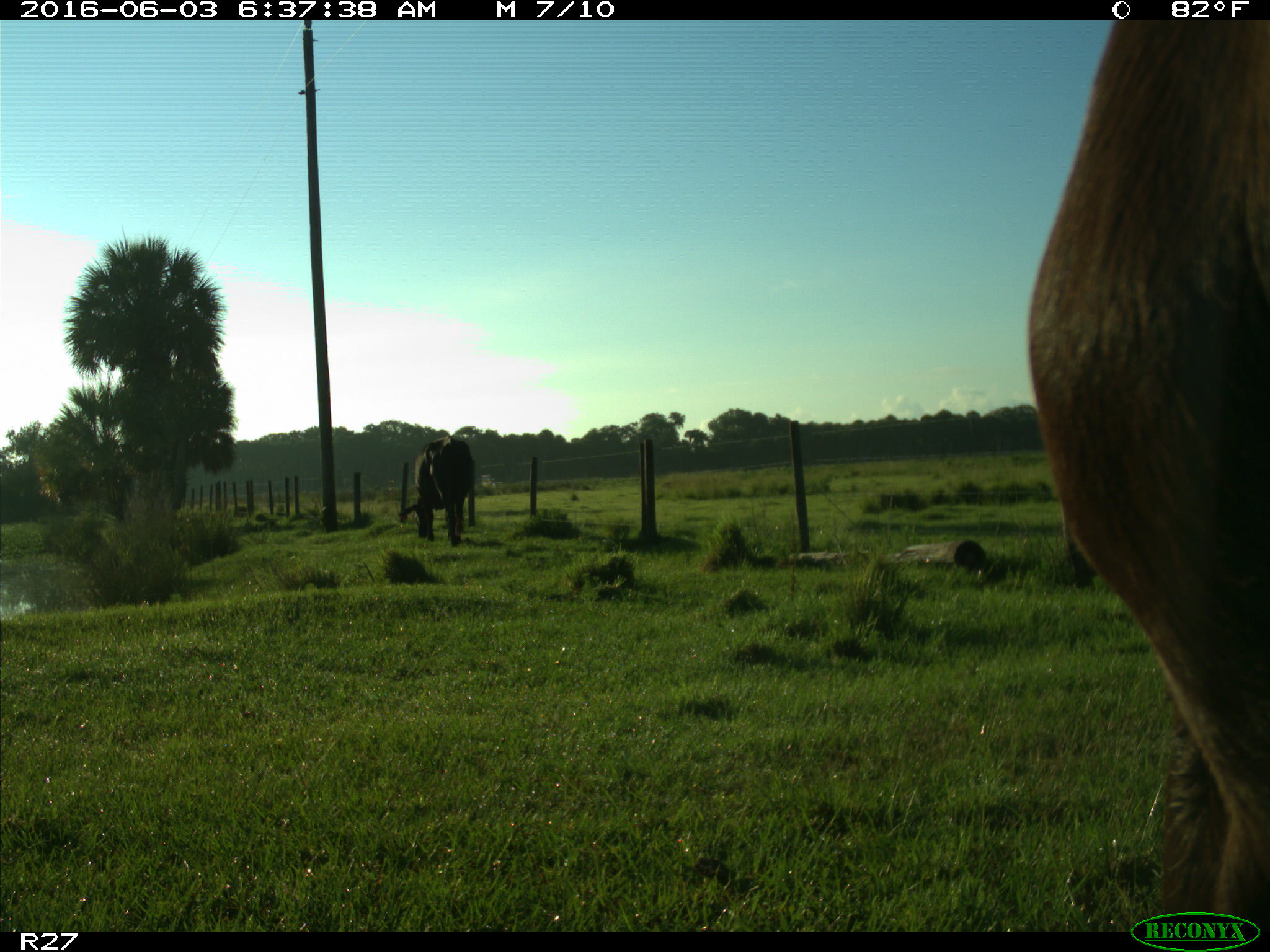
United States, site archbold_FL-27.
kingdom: Animalia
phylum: Chordata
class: Mammalia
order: Artiodactyla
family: Bovidae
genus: Bos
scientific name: Bos taurus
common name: domestic cow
Bos taurus (domestic cow).